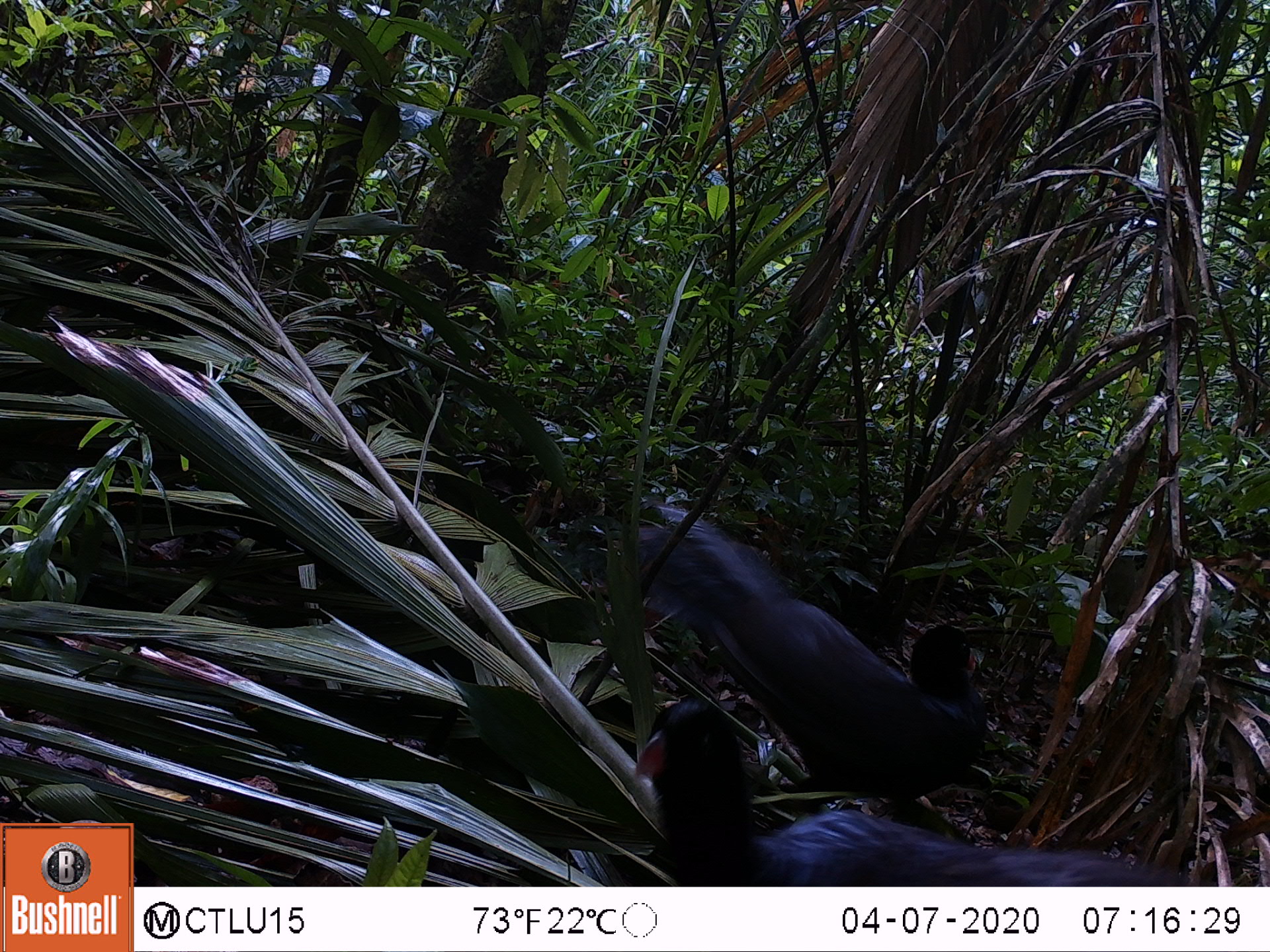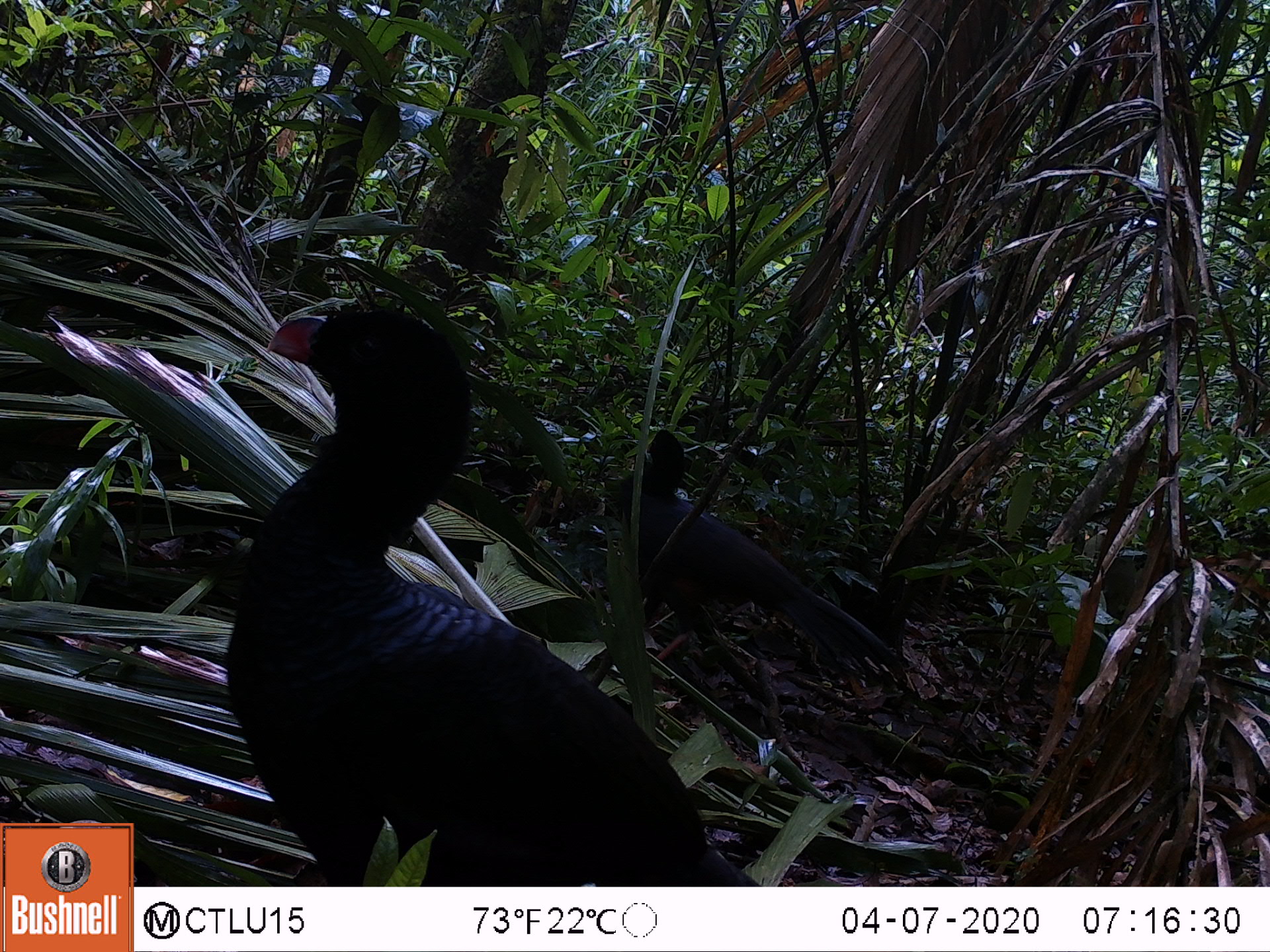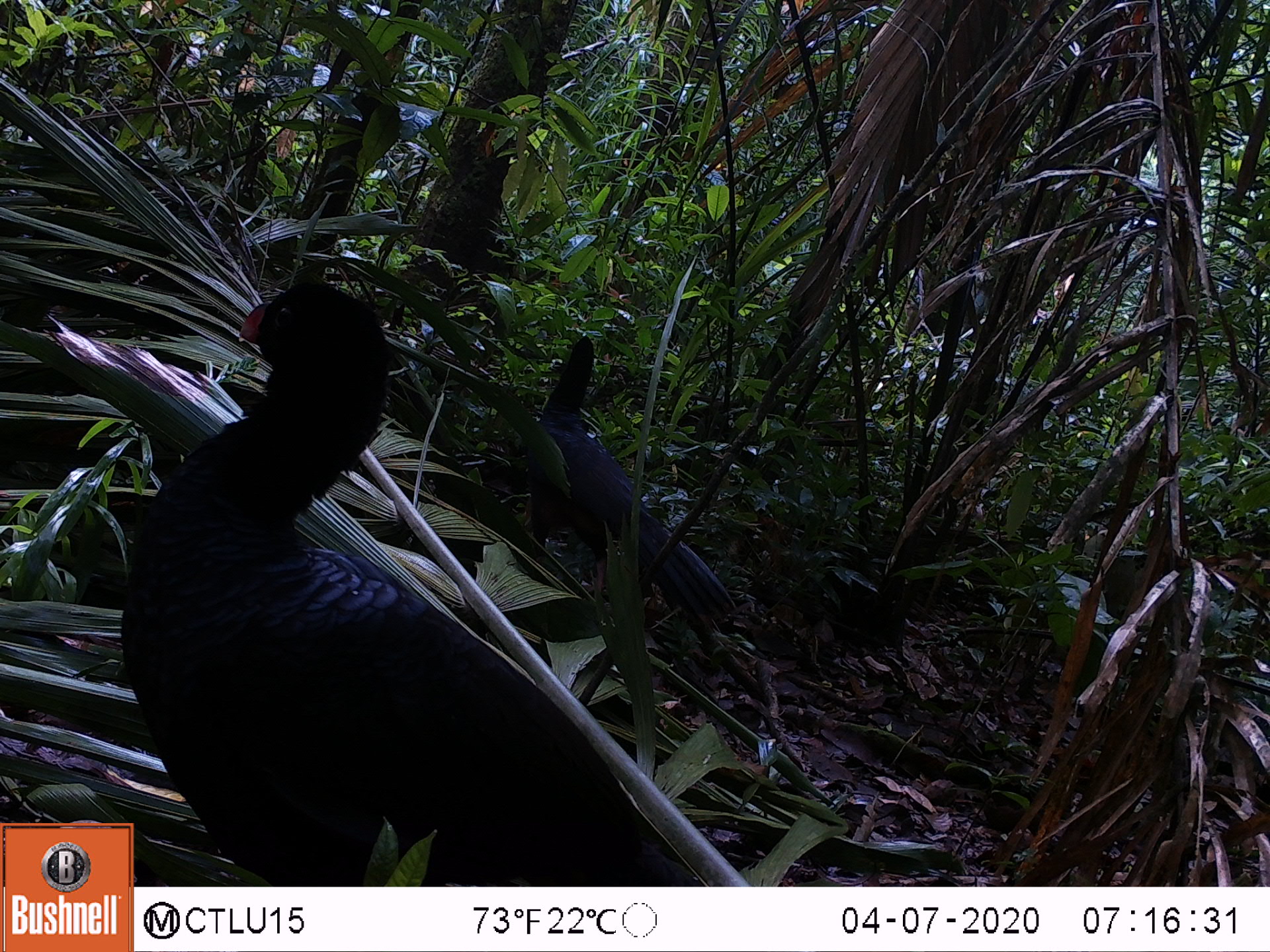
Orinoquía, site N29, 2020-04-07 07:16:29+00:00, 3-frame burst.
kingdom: Animalia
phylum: Chordata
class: Aves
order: Galliformes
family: Cracidae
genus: Mitu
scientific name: Mitu salvini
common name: salvin's currasow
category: salvins curassow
Salvins curassow (salvin's currasow) (Mitu salvini).